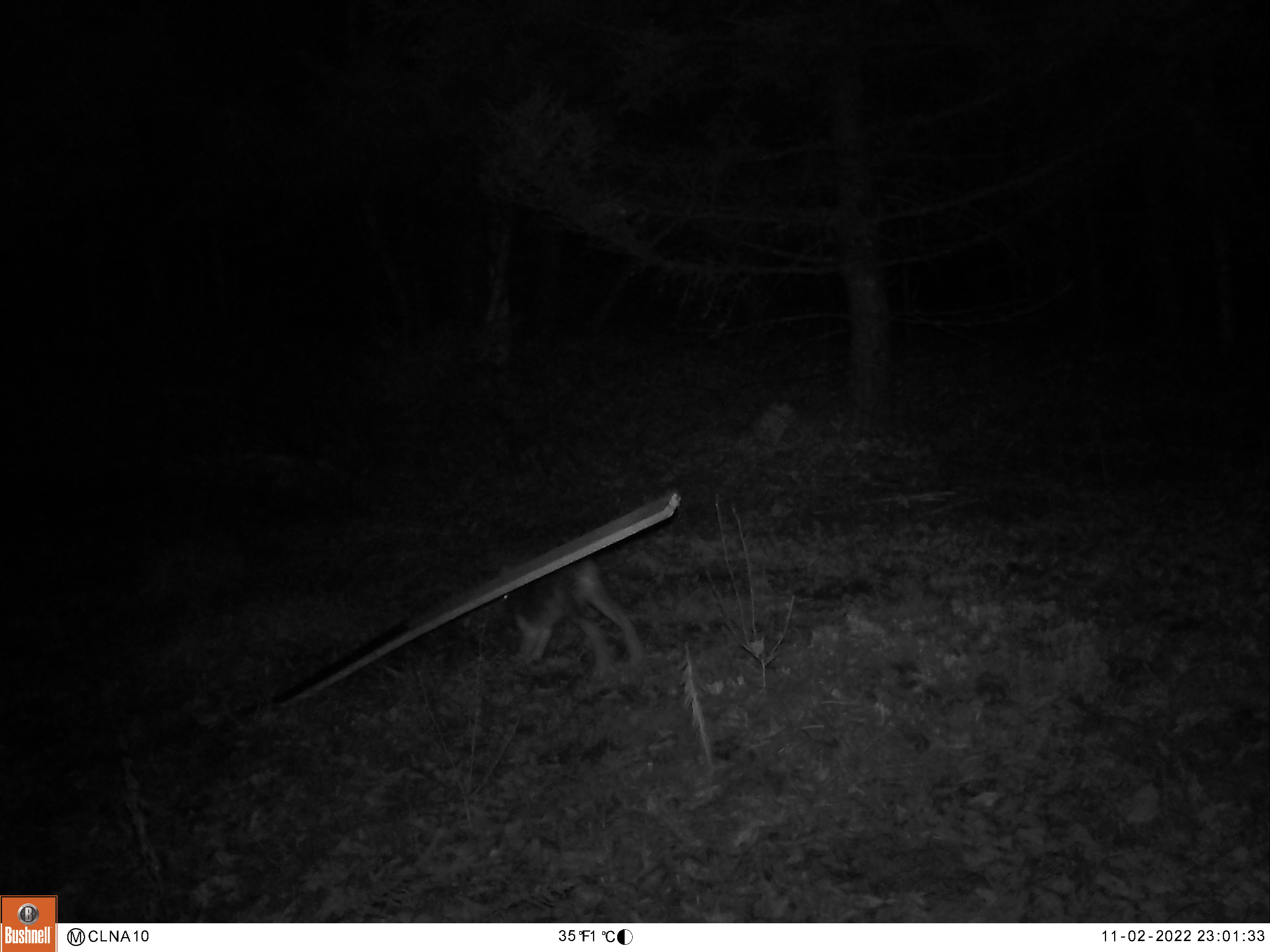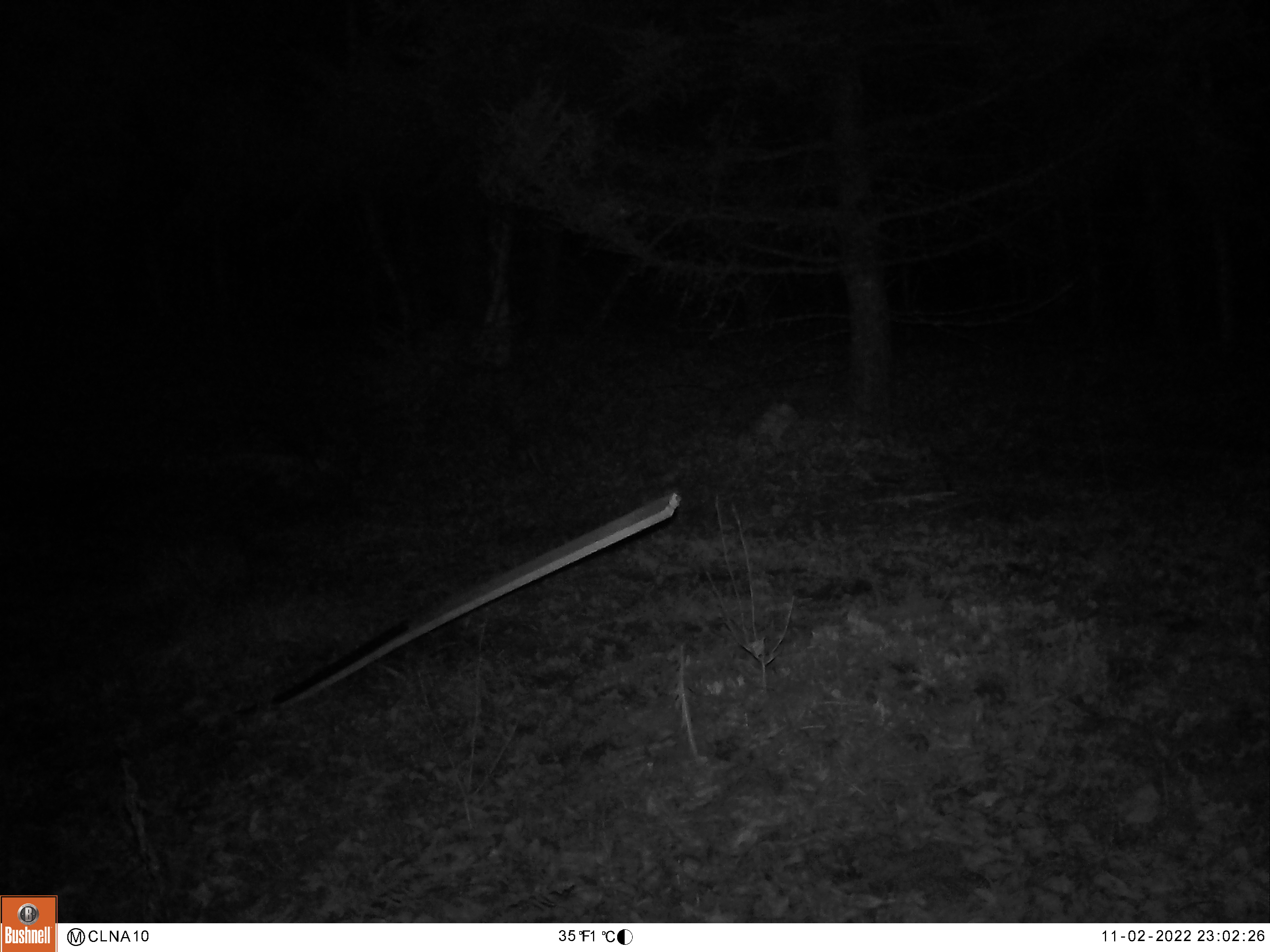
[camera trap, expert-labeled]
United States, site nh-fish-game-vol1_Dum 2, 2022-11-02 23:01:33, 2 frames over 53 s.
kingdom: Animalia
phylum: Chordata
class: Mammalia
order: Lagomorpha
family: Leporidae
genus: Sylvilagus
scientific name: Sylvilagus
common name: cottontail rabbit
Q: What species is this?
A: Cottontail rabbit (Sylvilagus).